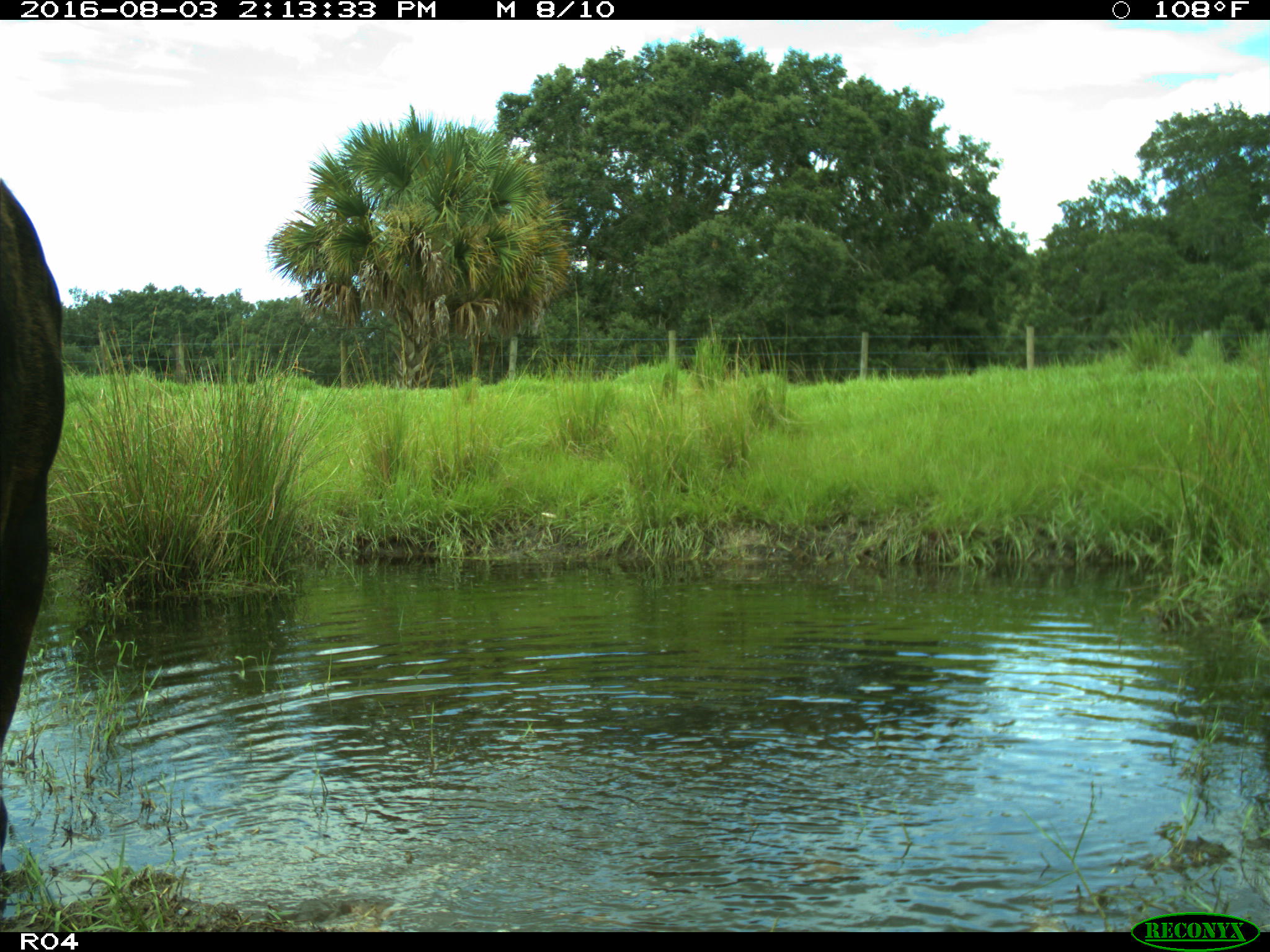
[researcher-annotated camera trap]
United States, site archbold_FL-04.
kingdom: Animalia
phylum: Chordata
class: Mammalia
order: Artiodactyla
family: Bovidae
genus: Bos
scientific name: Bos taurus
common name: domestic cow